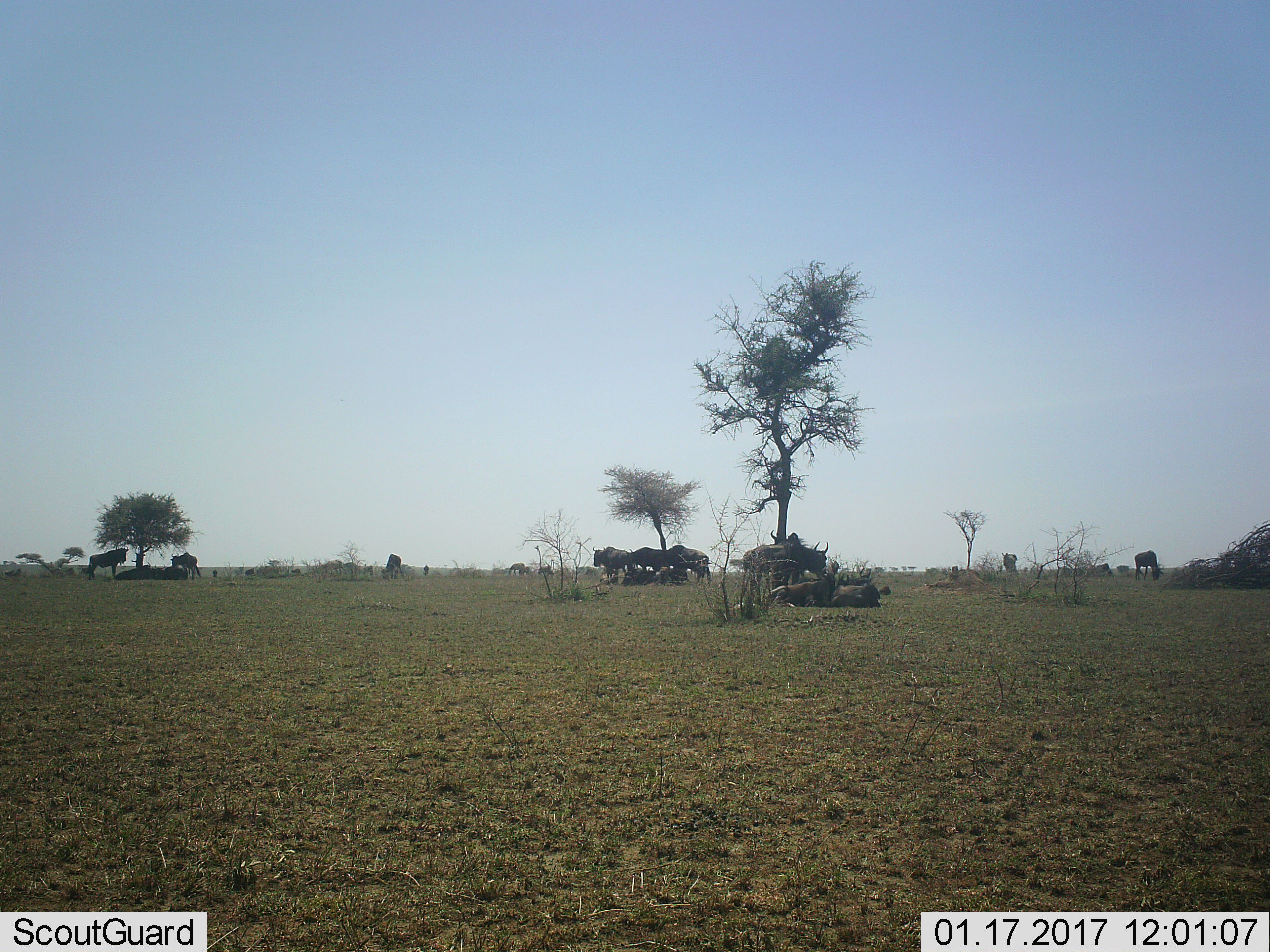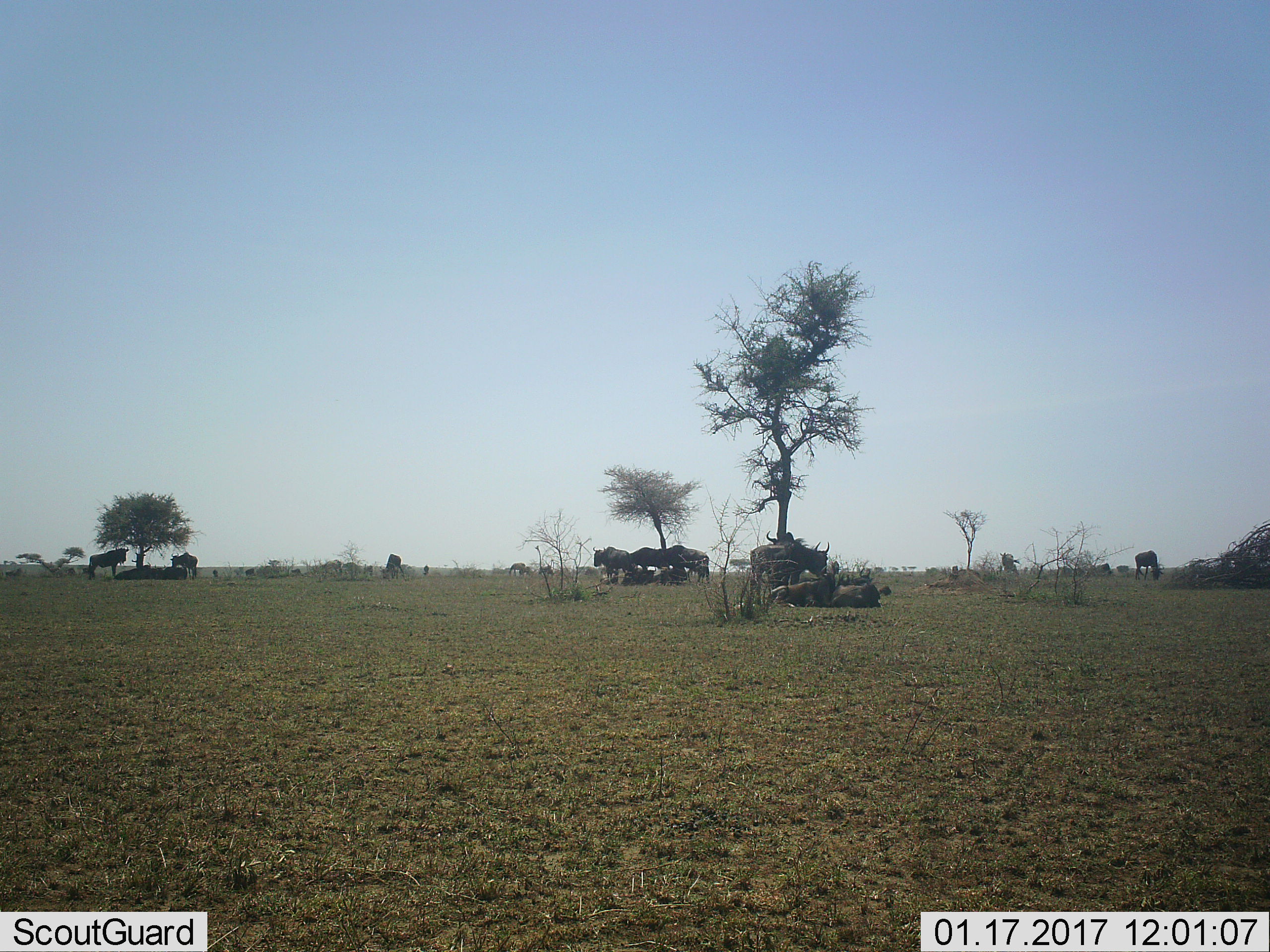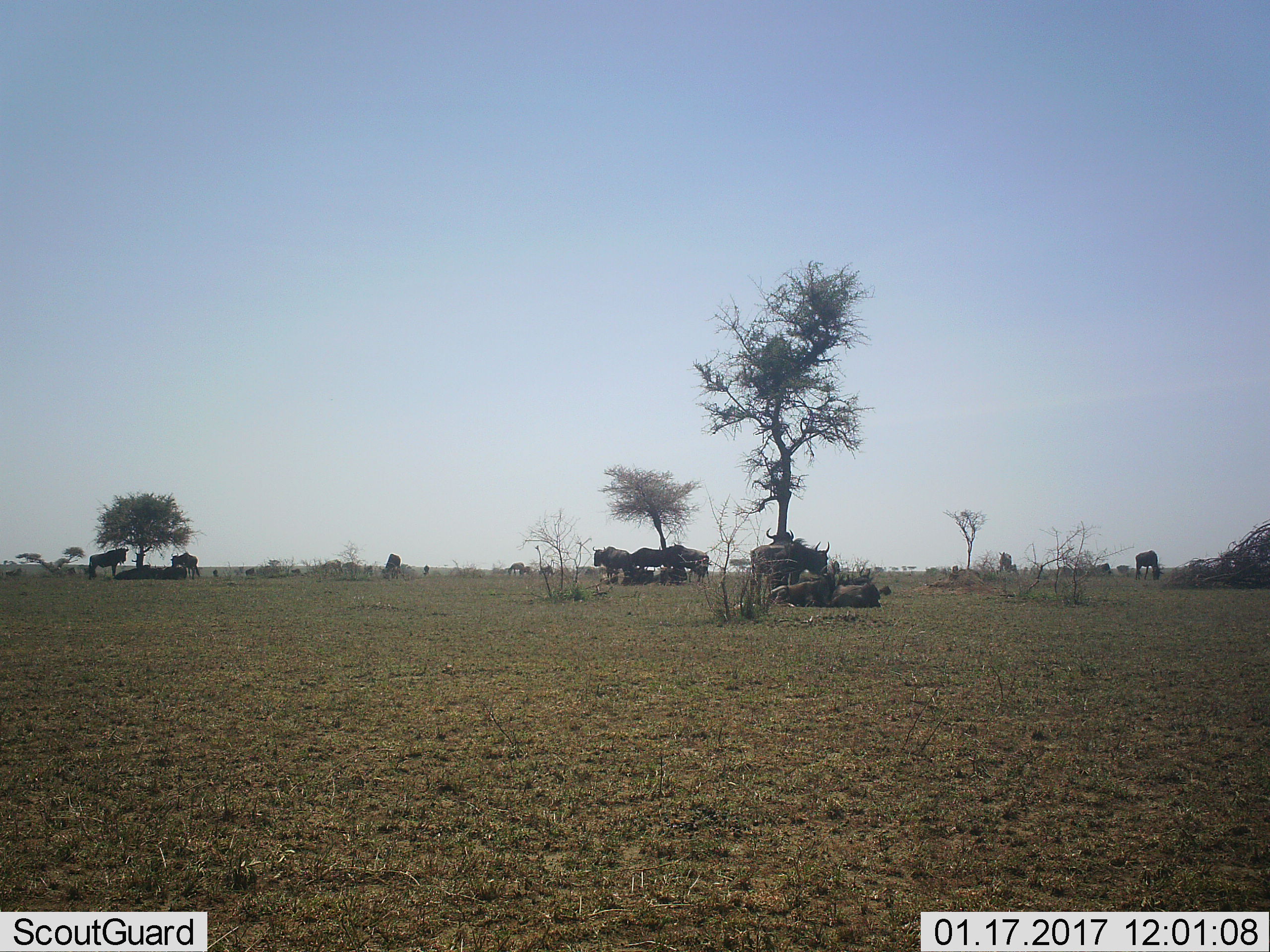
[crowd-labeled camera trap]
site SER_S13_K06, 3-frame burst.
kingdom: Animalia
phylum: Chordata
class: Mammalia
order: Artiodactyla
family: Bovidae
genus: Connochaetes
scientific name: Connochaetes taurinus taurinus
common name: blue wildebeest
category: wildebeestblue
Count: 11-50.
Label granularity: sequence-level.